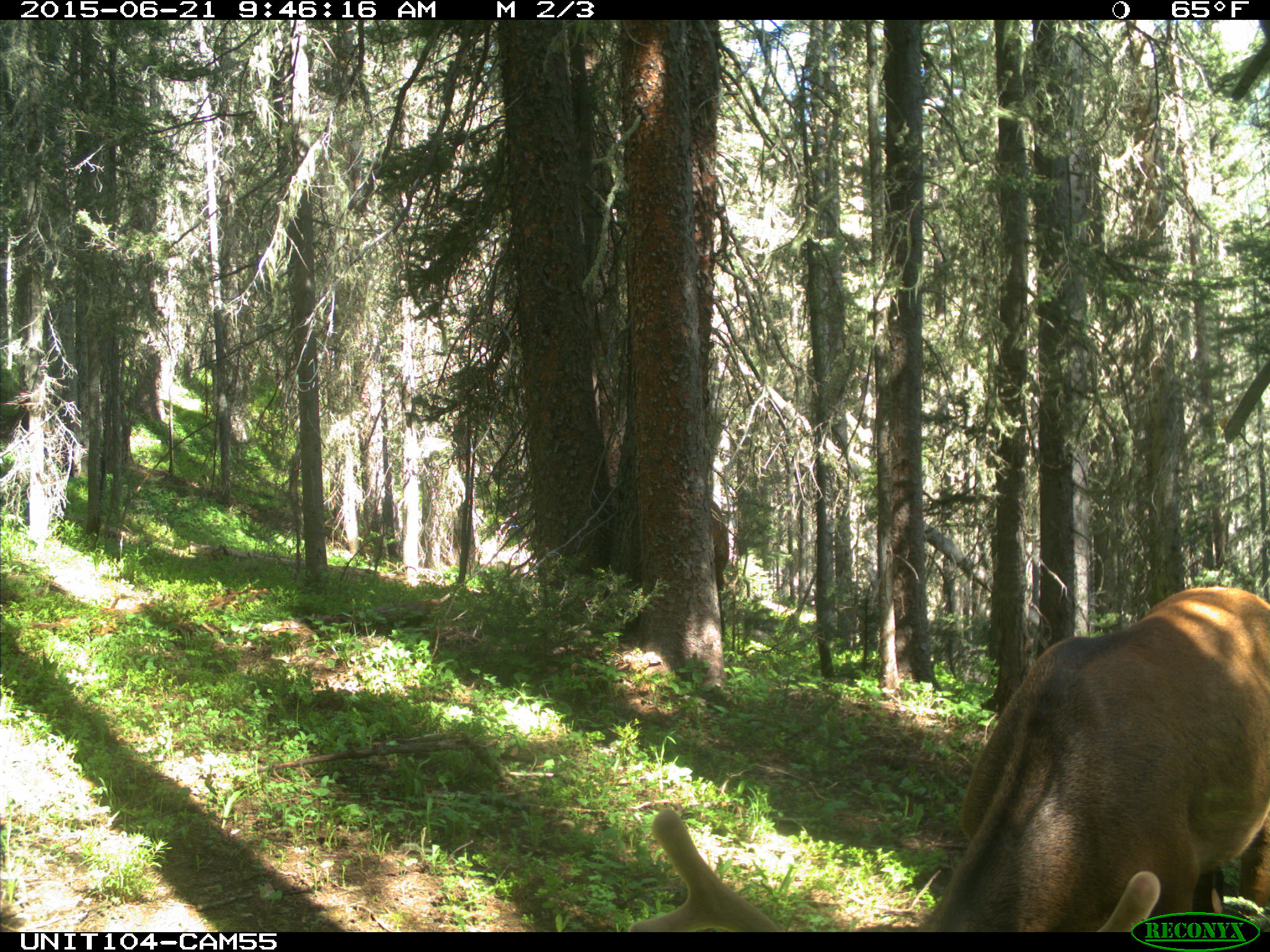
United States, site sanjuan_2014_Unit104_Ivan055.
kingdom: Animalia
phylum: Chordata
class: Mammalia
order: Artiodactyla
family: Cervidae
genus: Cervus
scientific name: Cervus elaphus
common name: red deer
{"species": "Cervus elaphus (red deer)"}